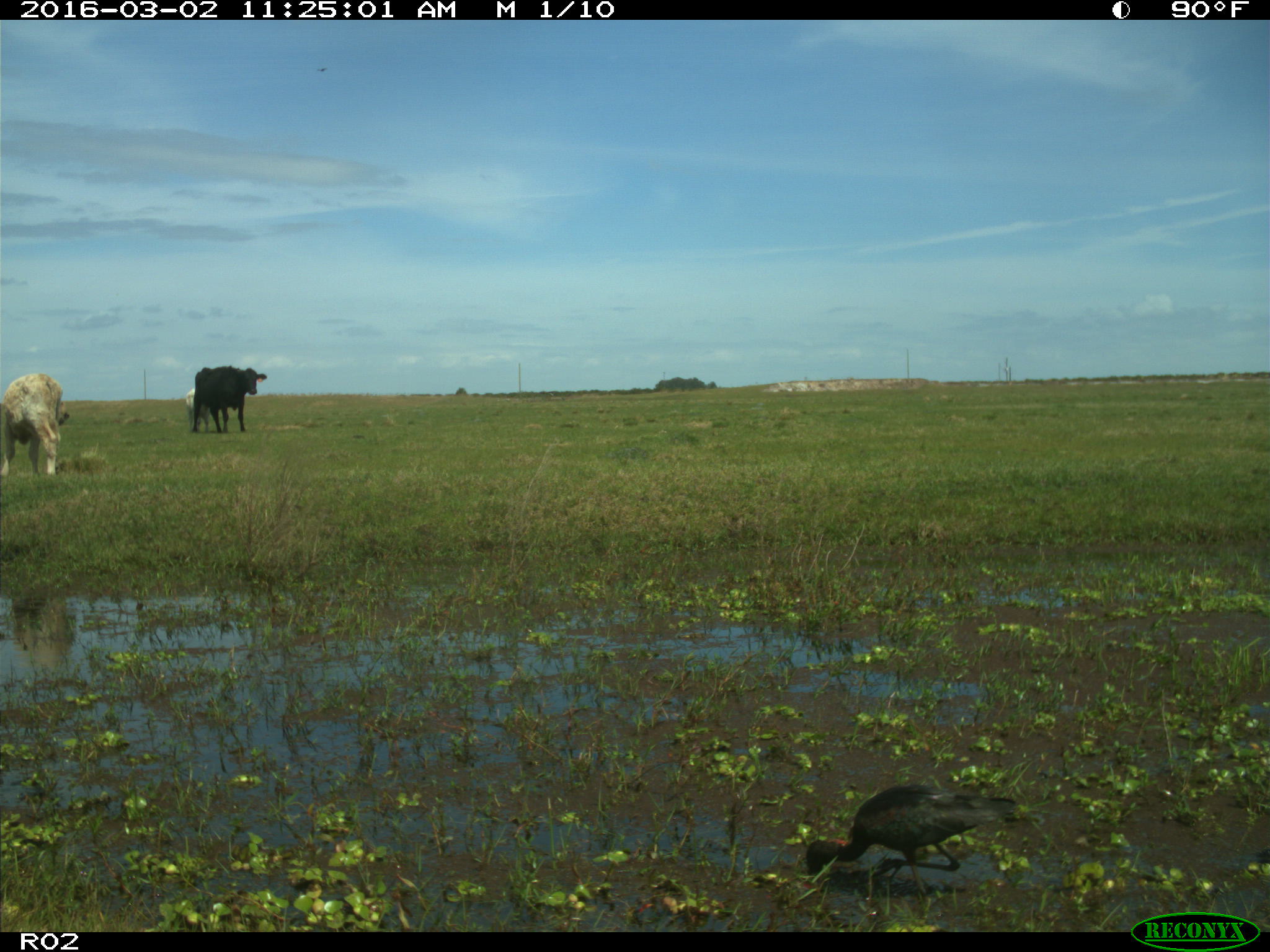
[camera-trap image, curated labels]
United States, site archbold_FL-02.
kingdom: Animalia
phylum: Chordata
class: Mammalia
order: Artiodactyla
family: Bovidae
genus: Bos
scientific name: Bos taurus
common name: domestic cow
Bos taurus (domestic cow).